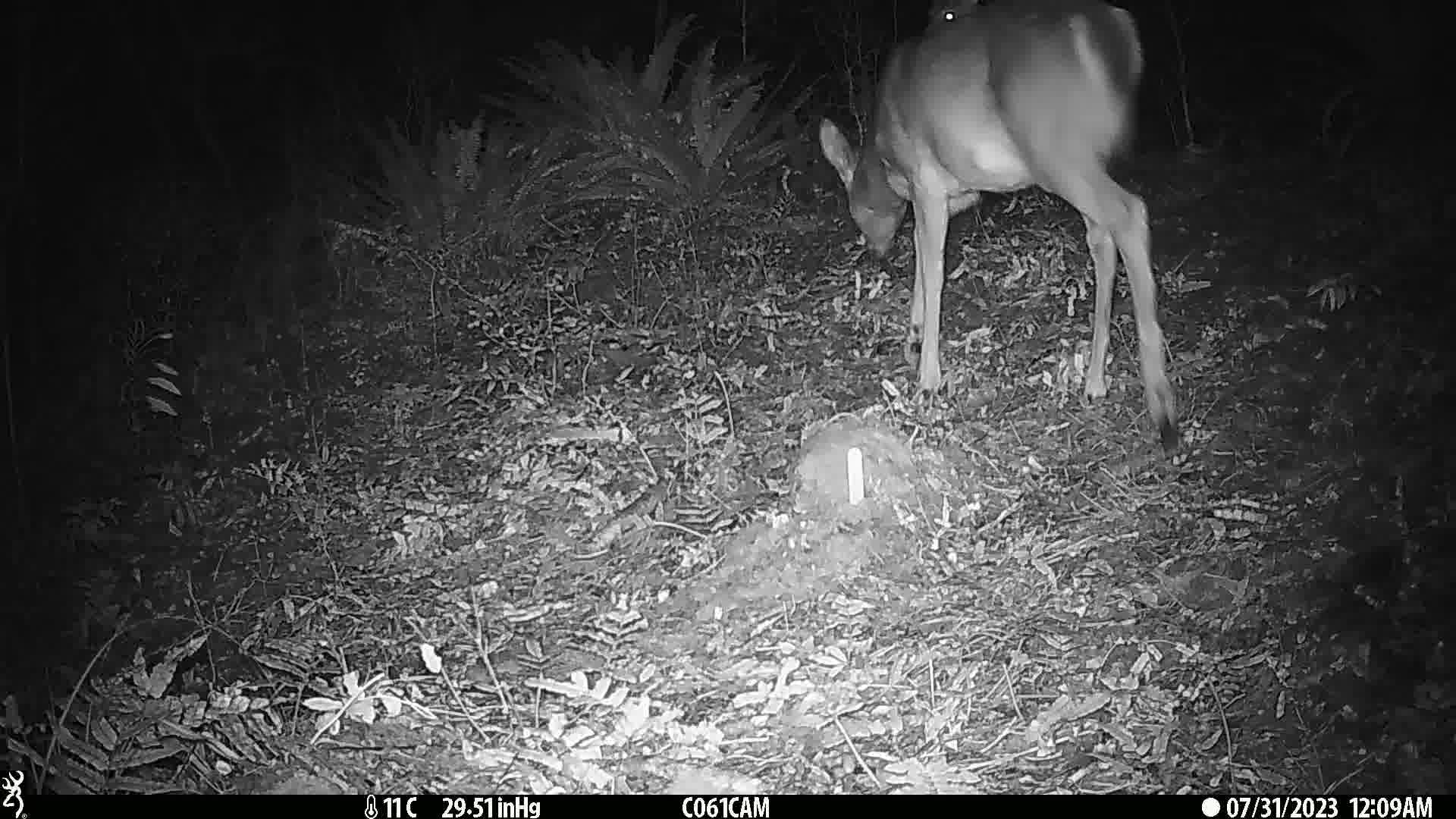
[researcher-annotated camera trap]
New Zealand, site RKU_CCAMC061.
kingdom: Animalia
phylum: Chordata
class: Mammalia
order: Artiodactyla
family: Cervidae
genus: Odocoileus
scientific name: Odocoileus virginianus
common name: white-tailed deer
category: white tailed deer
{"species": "white tailed deer (white-tailed deer) (Odocoileus virginianus)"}